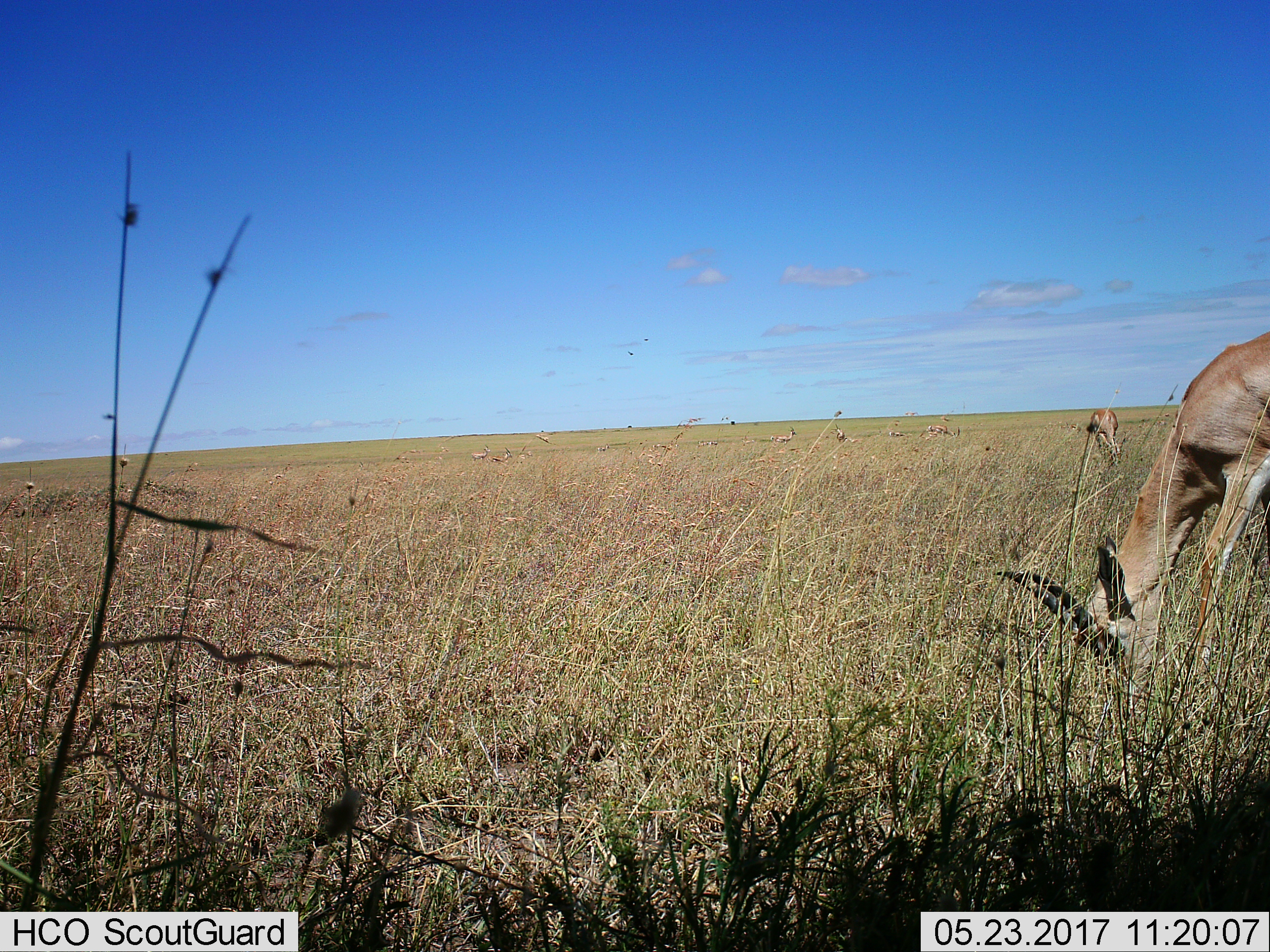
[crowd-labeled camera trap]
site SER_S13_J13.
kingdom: Animalia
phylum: Chordata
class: Mammalia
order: Artiodactyla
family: Bovidae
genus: Eudorcas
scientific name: Eudorcas thomsonii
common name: thomson's gazelle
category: gazellethomsons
Gazellethomsons (thomson's gazelle) (Eudorcas thomsonii), count 11-50. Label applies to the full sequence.